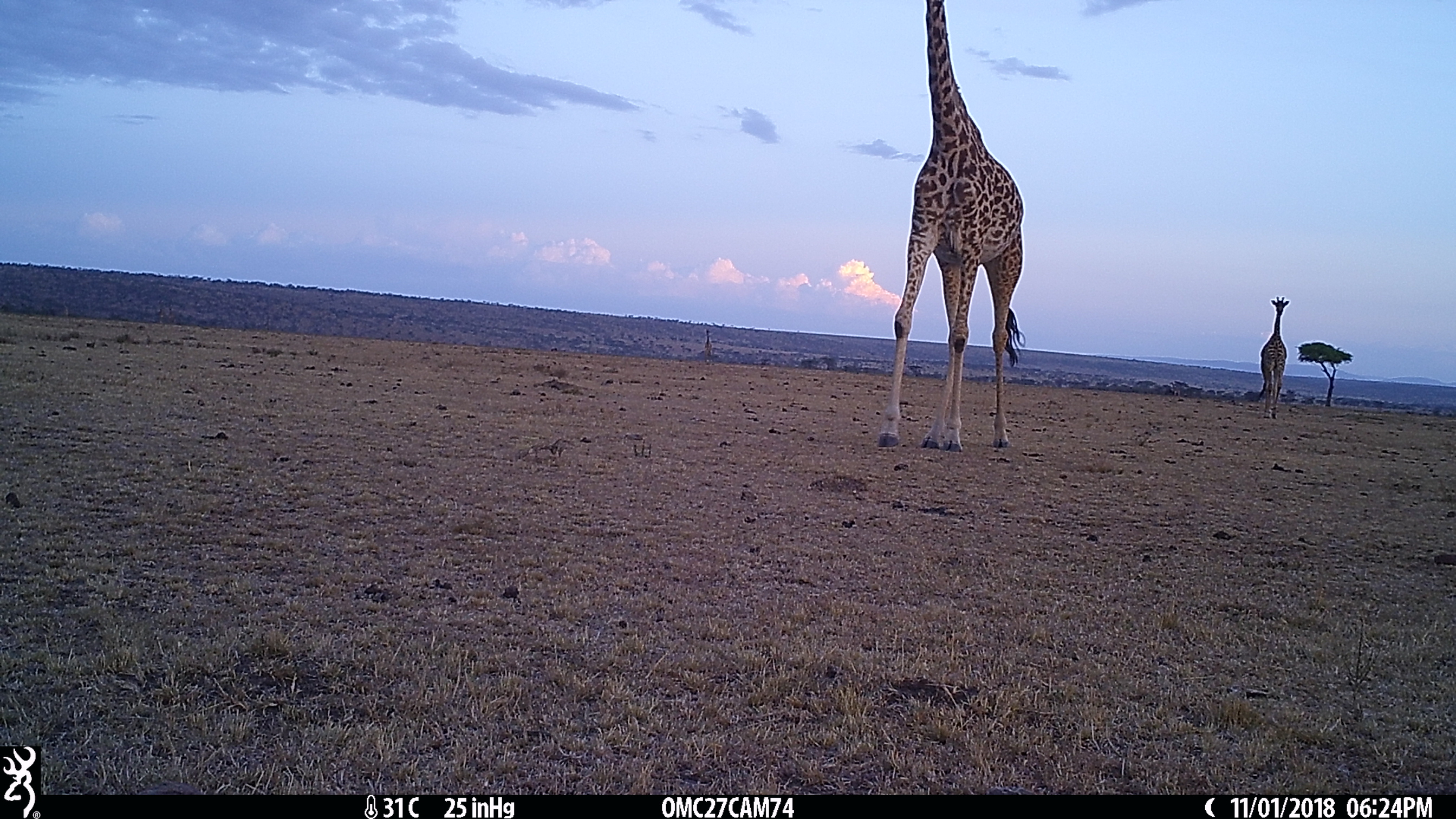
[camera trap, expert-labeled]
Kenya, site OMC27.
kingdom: Animalia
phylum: Chordata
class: Mammalia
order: Artiodactyla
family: Giraffidae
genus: Giraffa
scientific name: Giraffa camelopardalis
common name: northern giraffe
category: giraffe